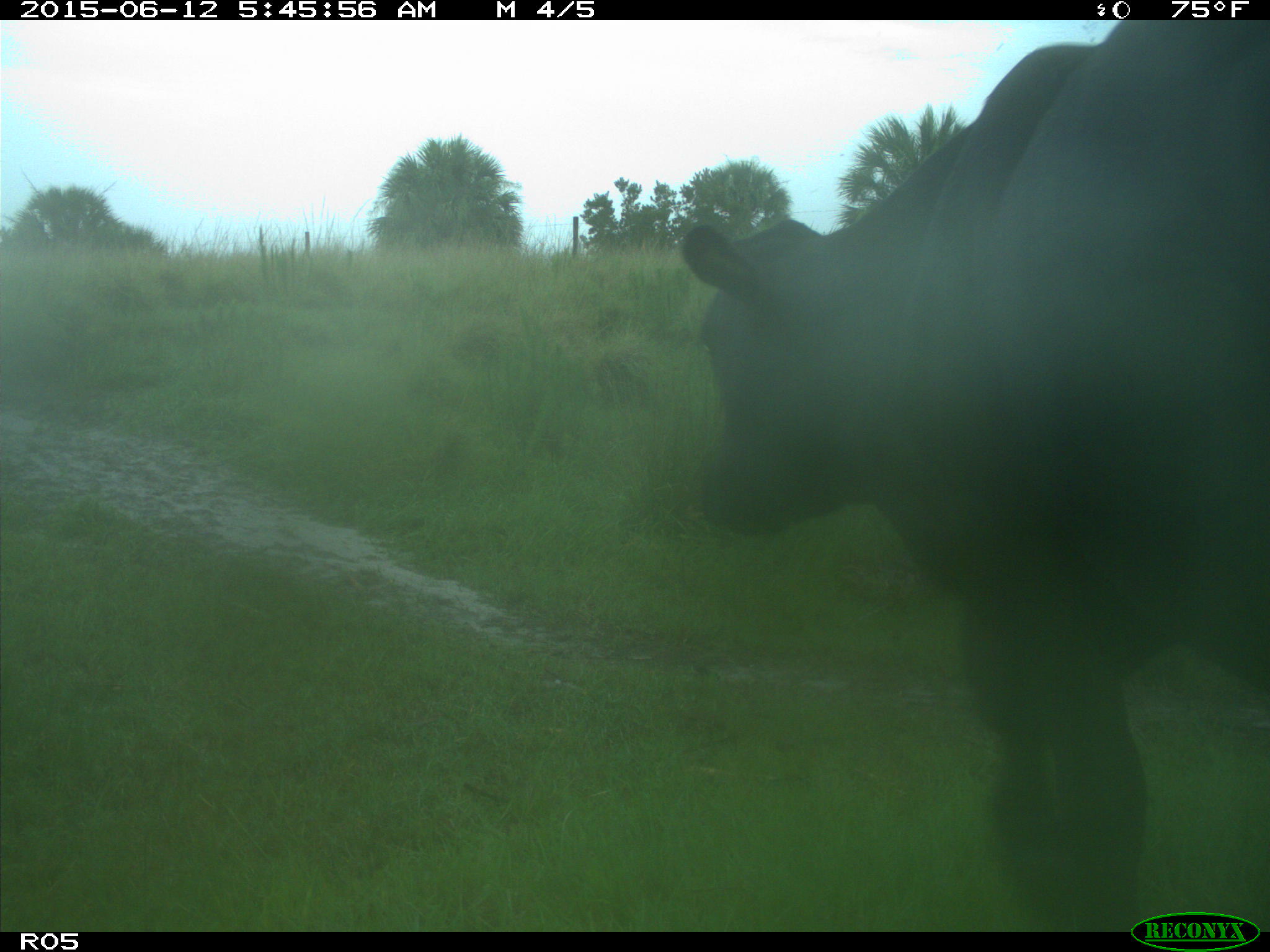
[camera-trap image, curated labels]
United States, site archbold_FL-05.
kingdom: Animalia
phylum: Chordata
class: Mammalia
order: Artiodactyla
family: Bovidae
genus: Bos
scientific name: Bos taurus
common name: domestic cow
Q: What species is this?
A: Bos taurus (domestic cow).